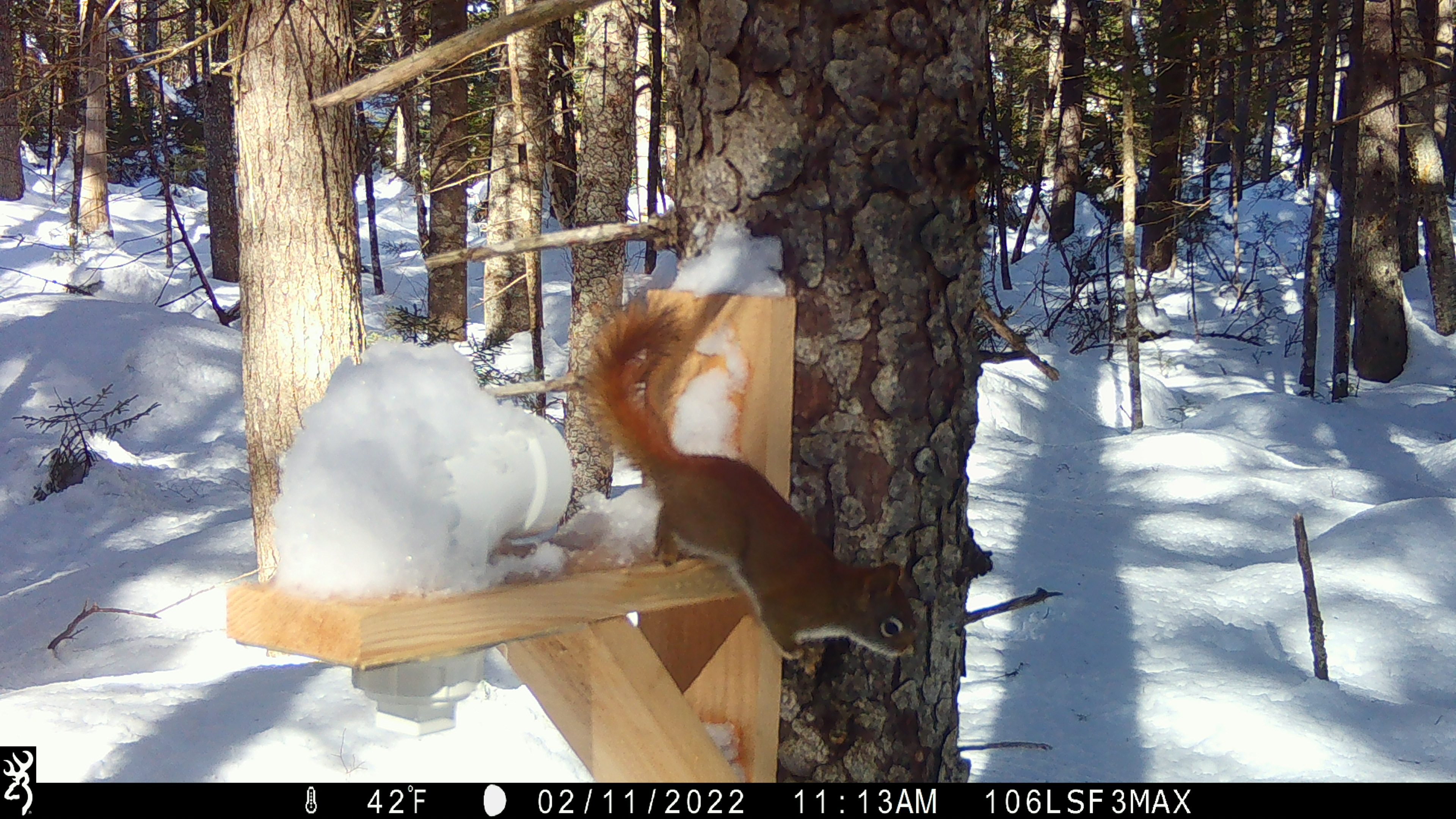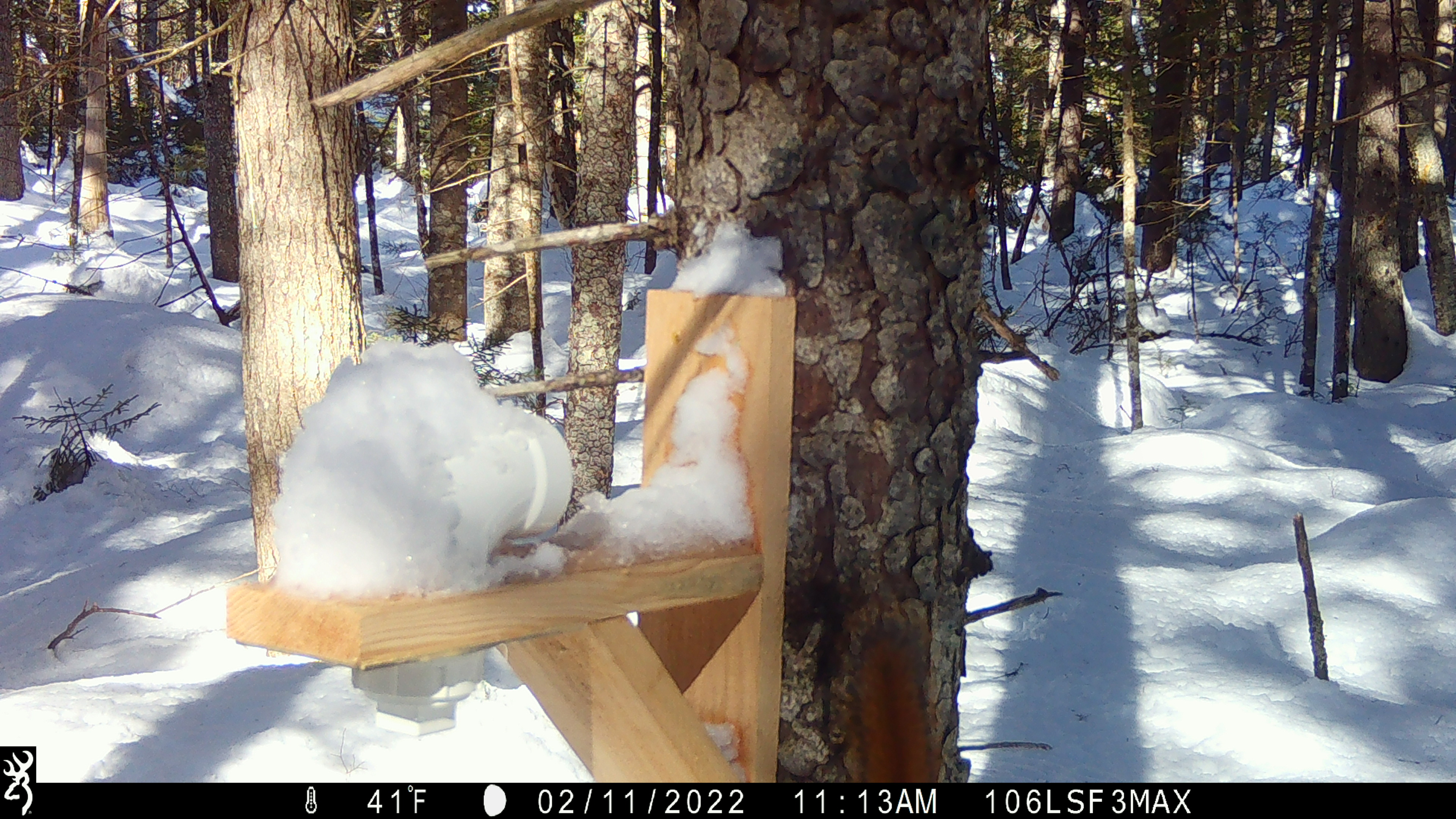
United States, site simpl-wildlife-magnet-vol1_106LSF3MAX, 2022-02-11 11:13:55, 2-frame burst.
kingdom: Animalia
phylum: Chordata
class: Mammalia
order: Rodentia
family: Sciuridae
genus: Tamiasciurus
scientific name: Tamiasciurus hudsonicus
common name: red squirrel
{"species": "red squirrel (Tamiasciurus hudsonicus)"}